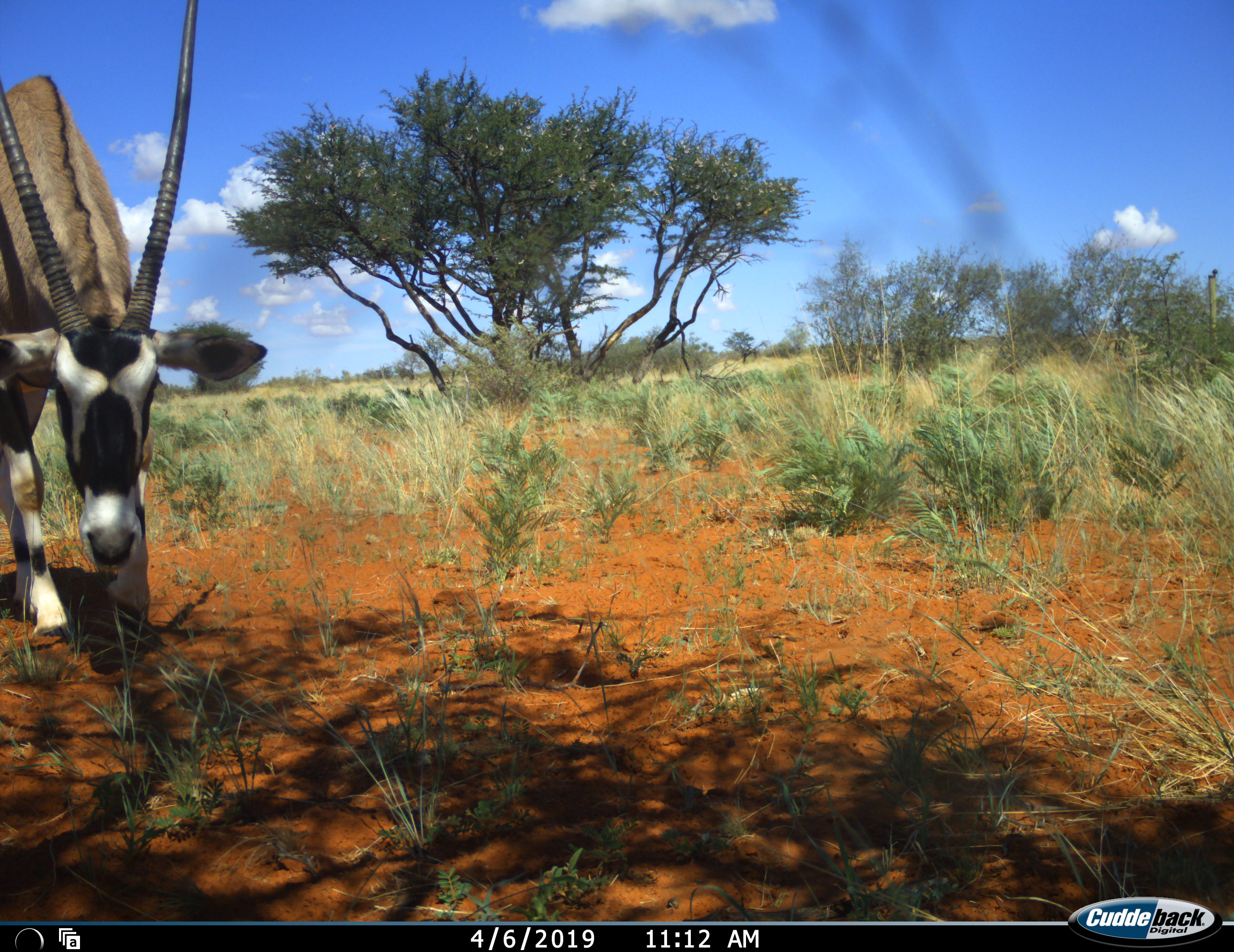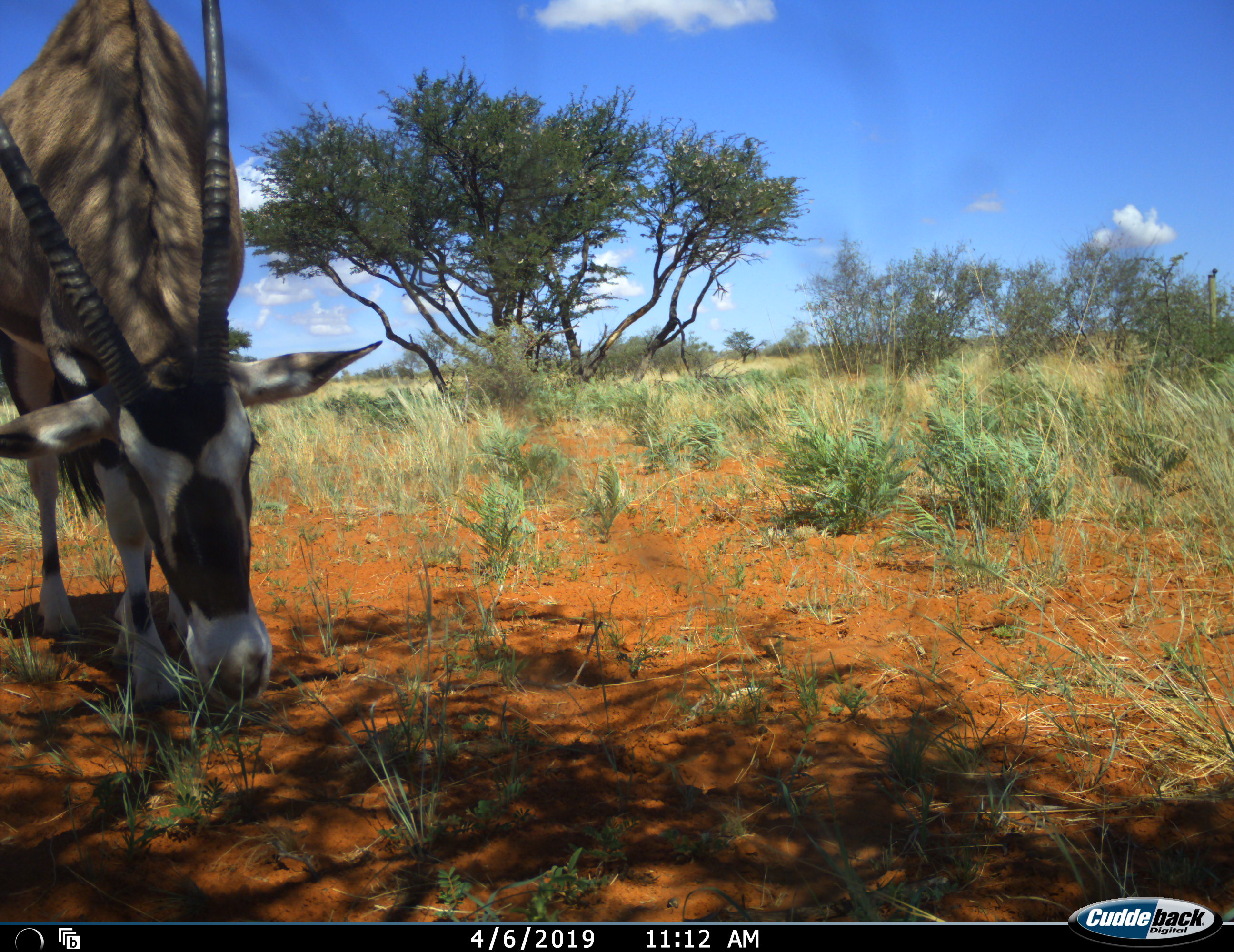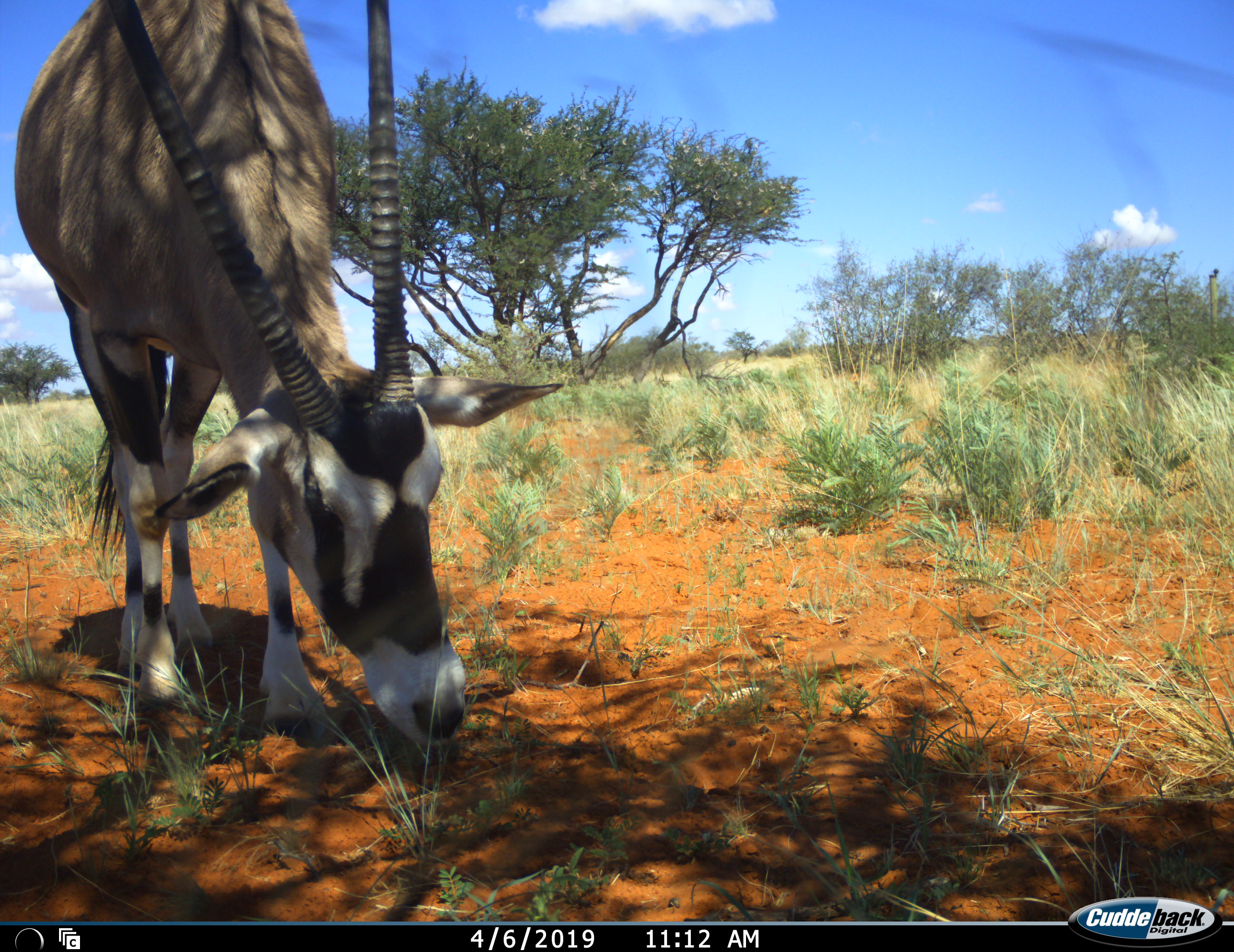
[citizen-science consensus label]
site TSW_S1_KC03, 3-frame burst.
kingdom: Animalia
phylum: Chordata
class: Mammalia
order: Artiodactyla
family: Bovidae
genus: Oryx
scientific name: Oryx gazella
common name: gemsbok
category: oryx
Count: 1.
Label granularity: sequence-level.